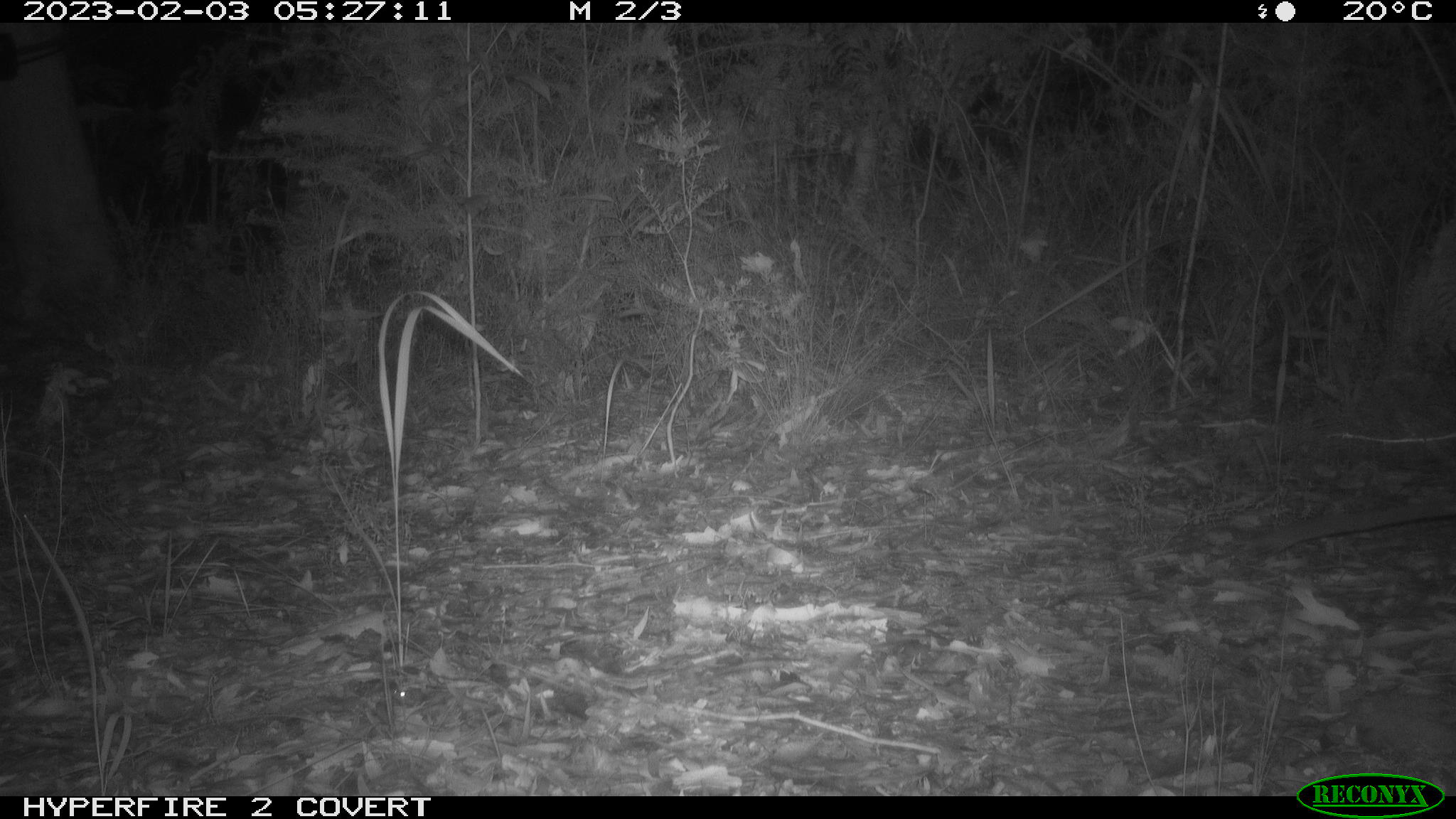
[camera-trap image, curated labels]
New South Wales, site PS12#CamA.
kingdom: Animalia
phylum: Chordata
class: Mammalia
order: Dasyuromorphia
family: Dasyuridae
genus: Dasyurus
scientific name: Dasyurus maculatus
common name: spotted-tailed quoll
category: quoll